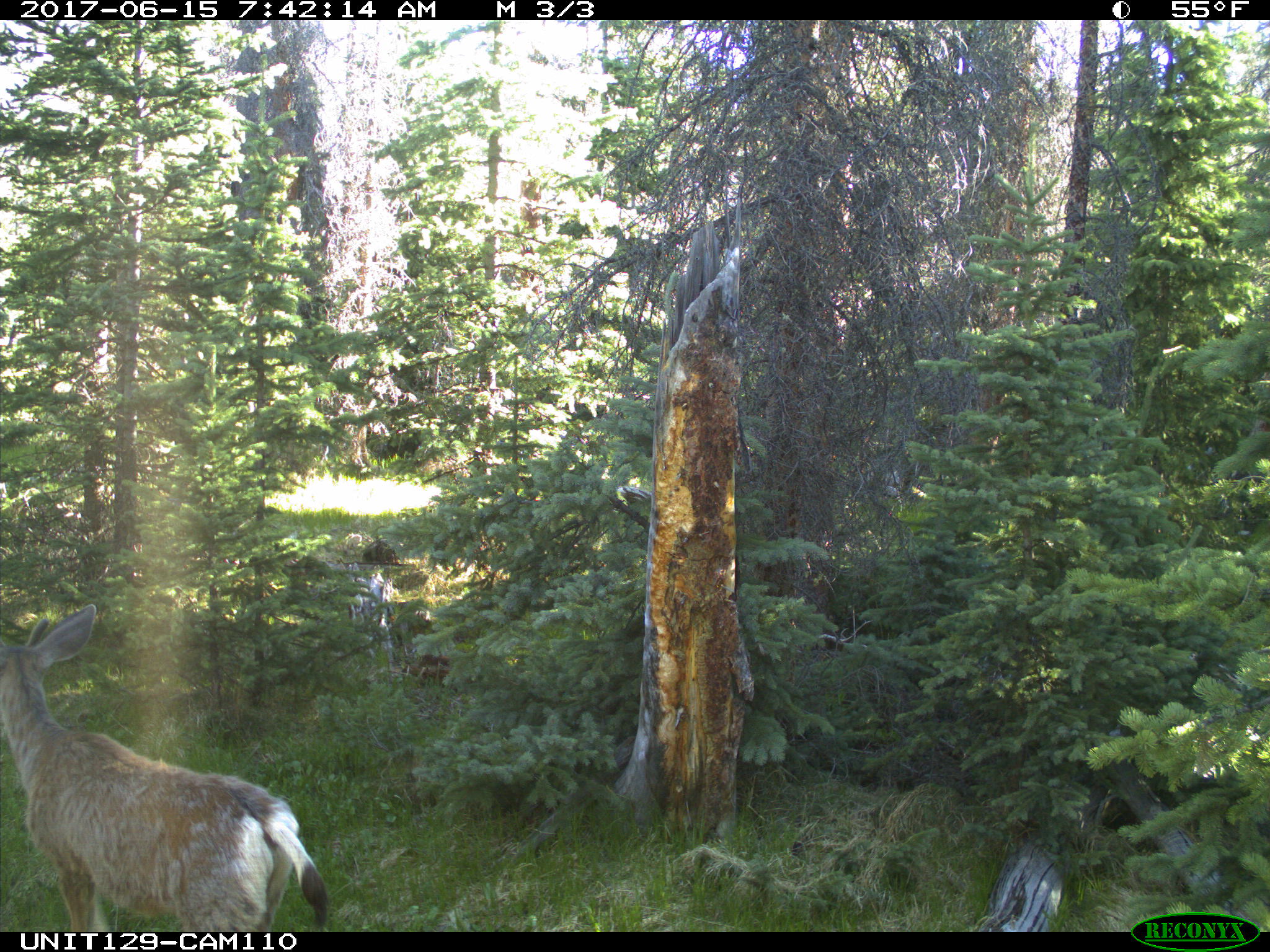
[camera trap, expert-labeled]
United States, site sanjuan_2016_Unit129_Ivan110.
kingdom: Animalia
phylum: Chordata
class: Mammalia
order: Artiodactyla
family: Cervidae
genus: Odocoileus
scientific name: Odocoileus hemionus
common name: mule deer